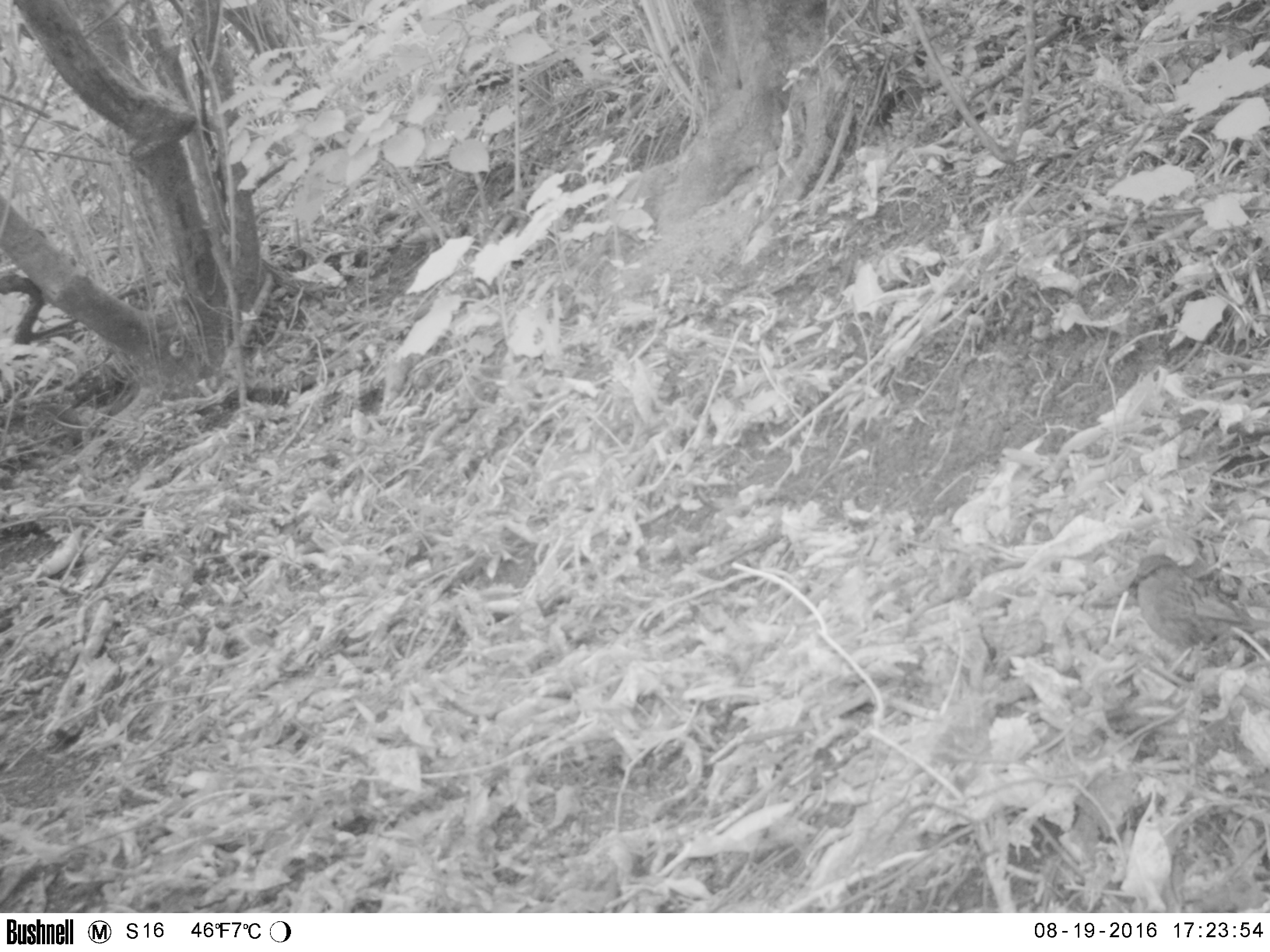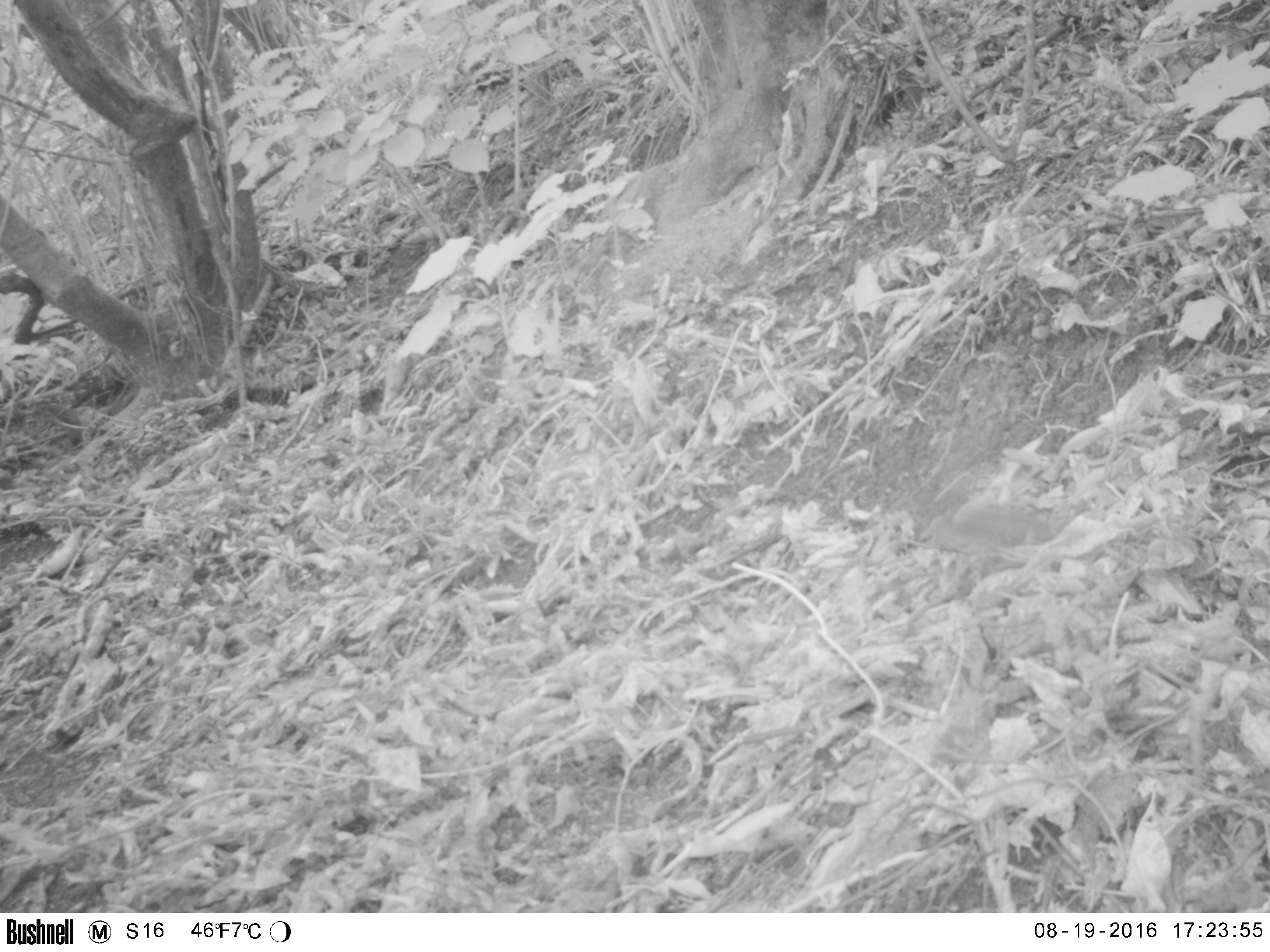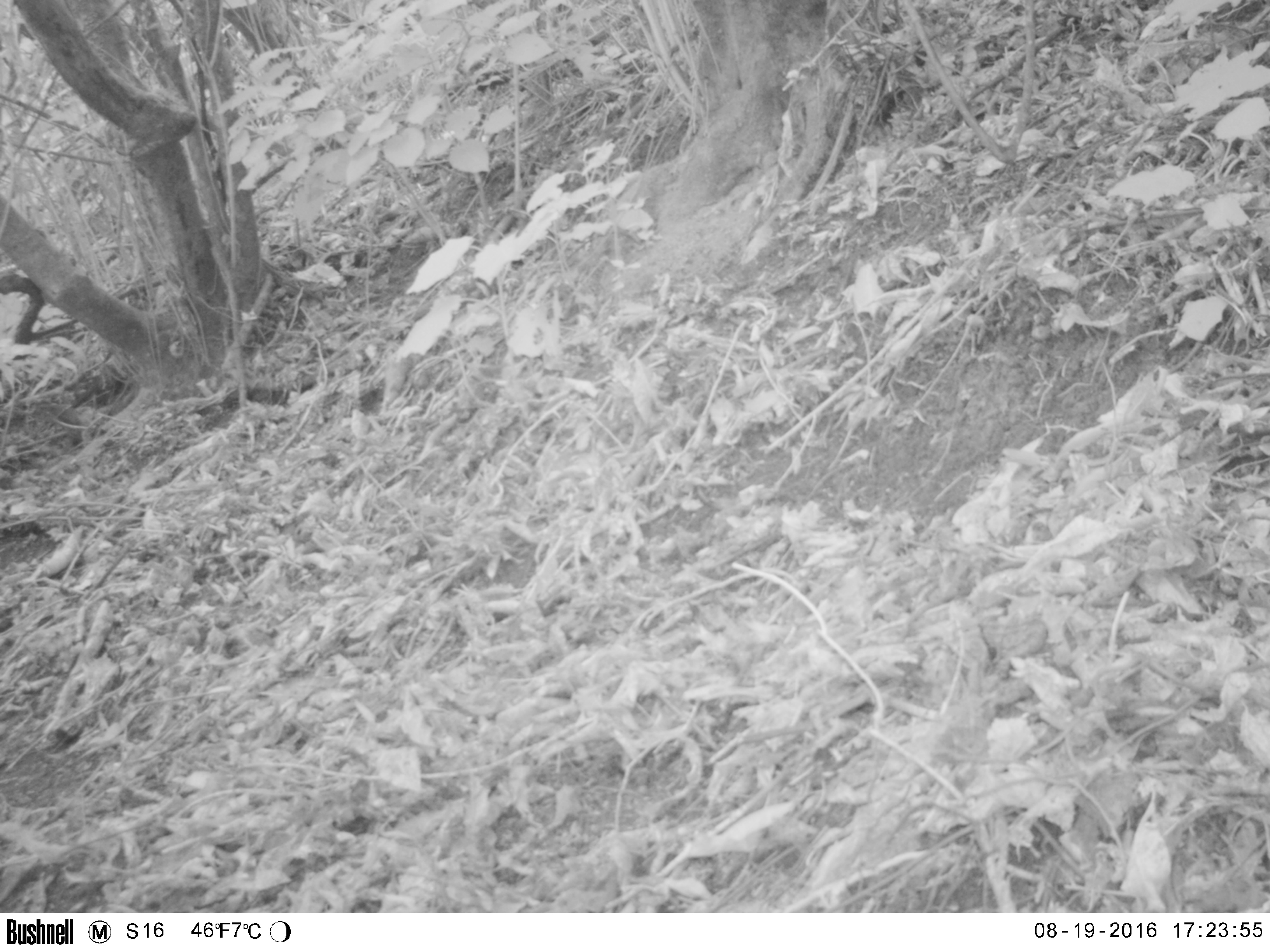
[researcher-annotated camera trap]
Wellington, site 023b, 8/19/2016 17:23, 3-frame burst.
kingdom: Animalia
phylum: Chordata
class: Aves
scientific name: Aves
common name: bird